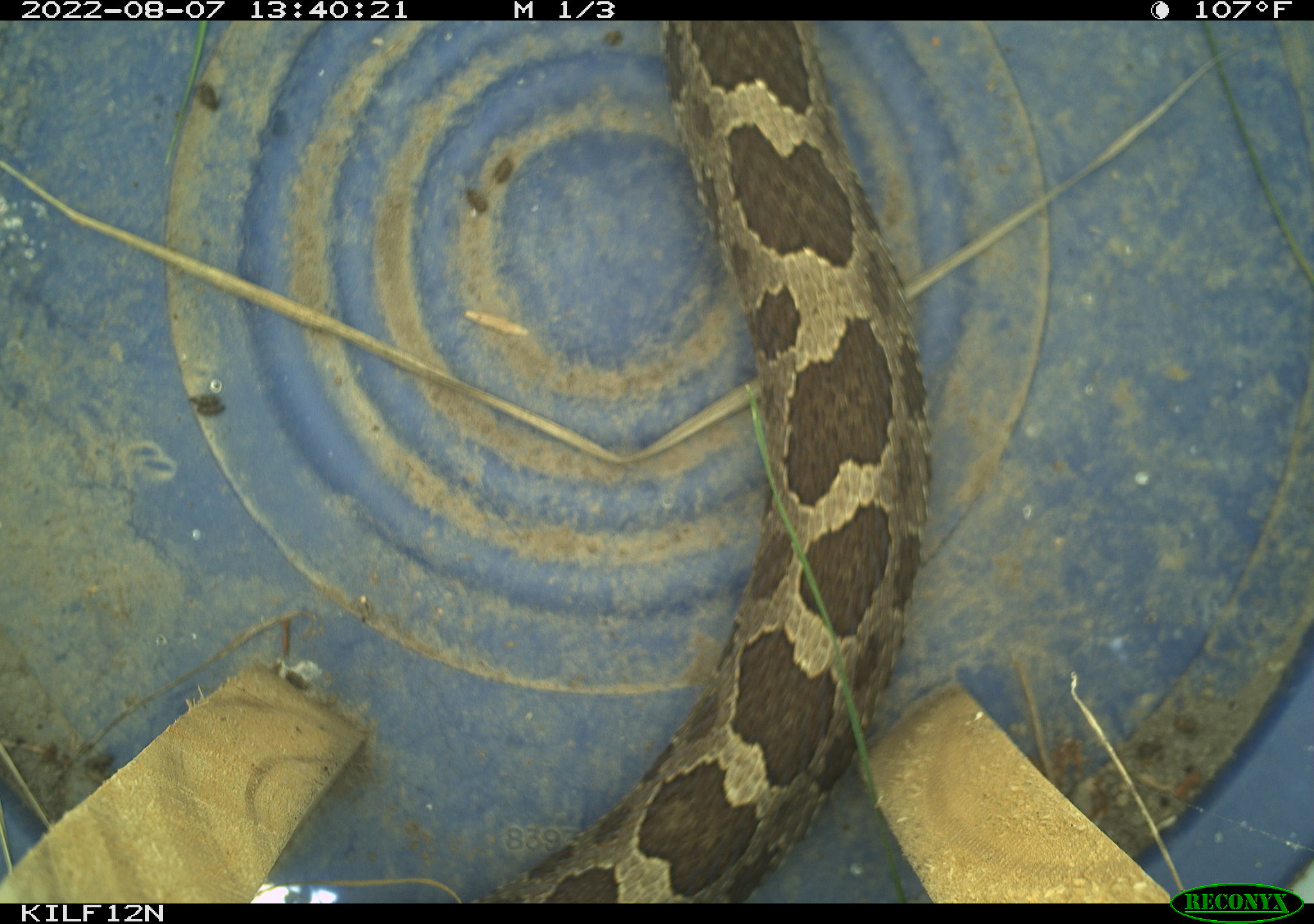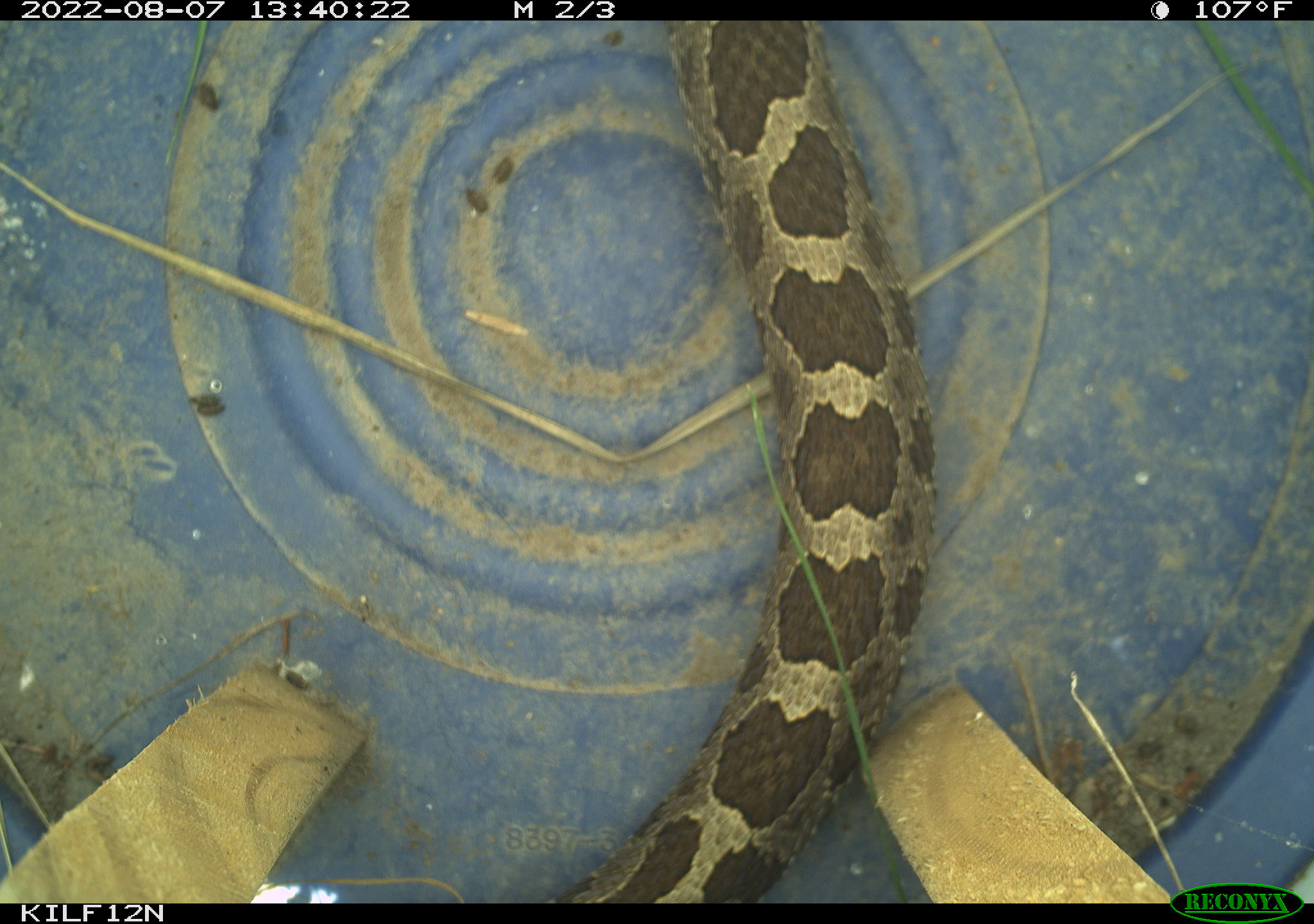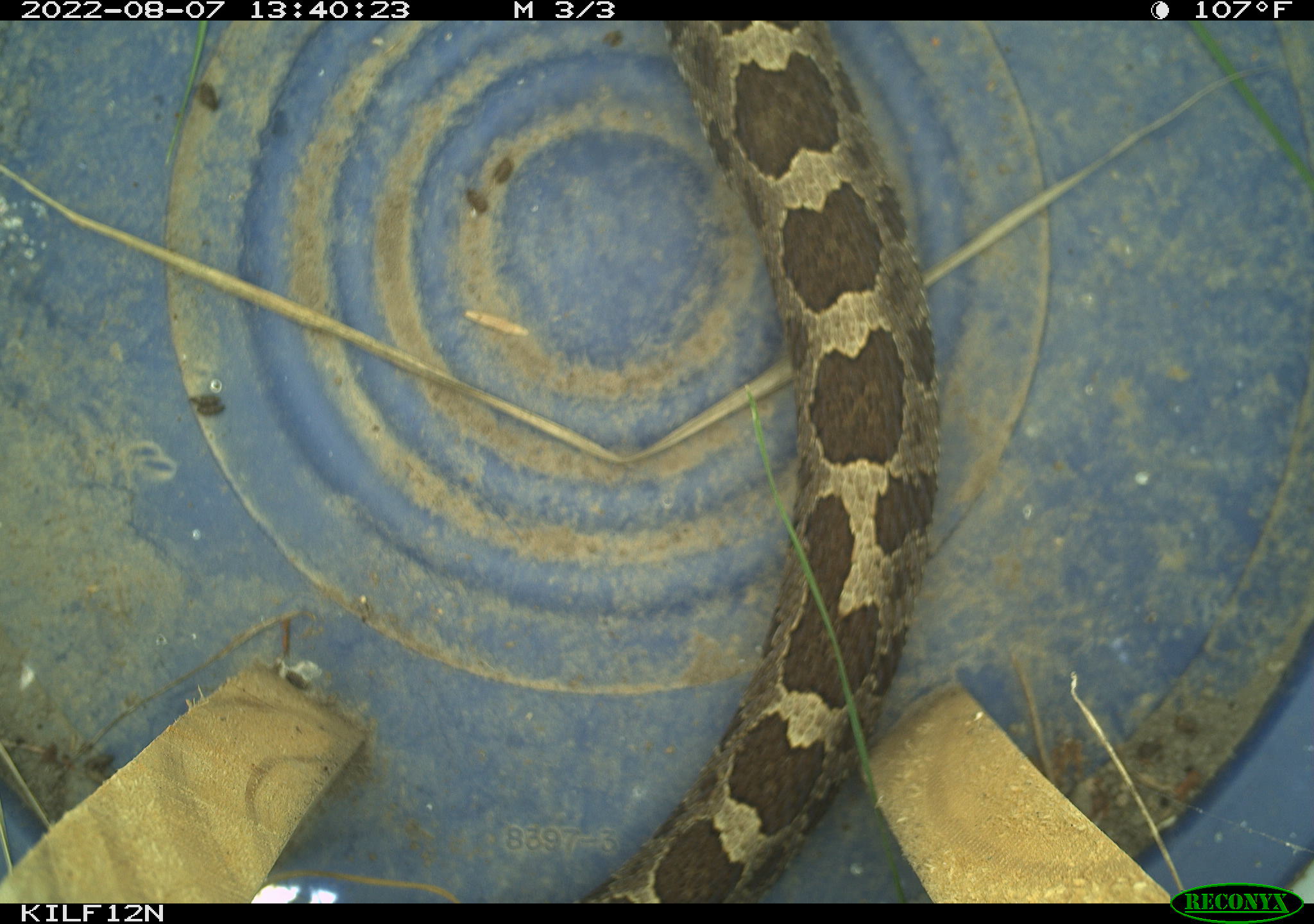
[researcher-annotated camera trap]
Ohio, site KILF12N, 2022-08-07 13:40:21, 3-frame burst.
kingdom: Animalia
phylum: Chordata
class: Reptilia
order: Squamata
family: Viperidae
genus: Sistrurus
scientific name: Sistrurus catenatus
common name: eastern massasauga